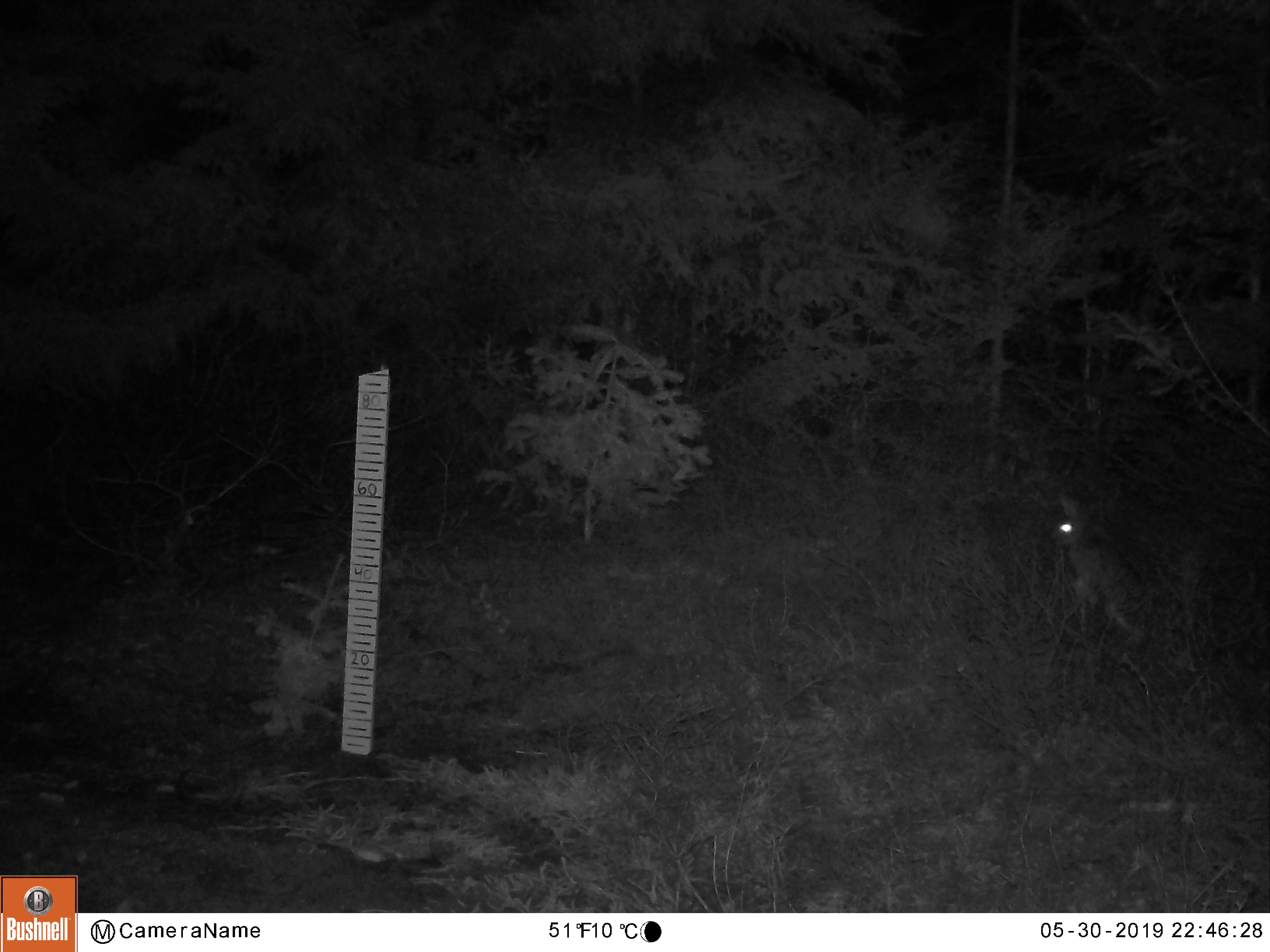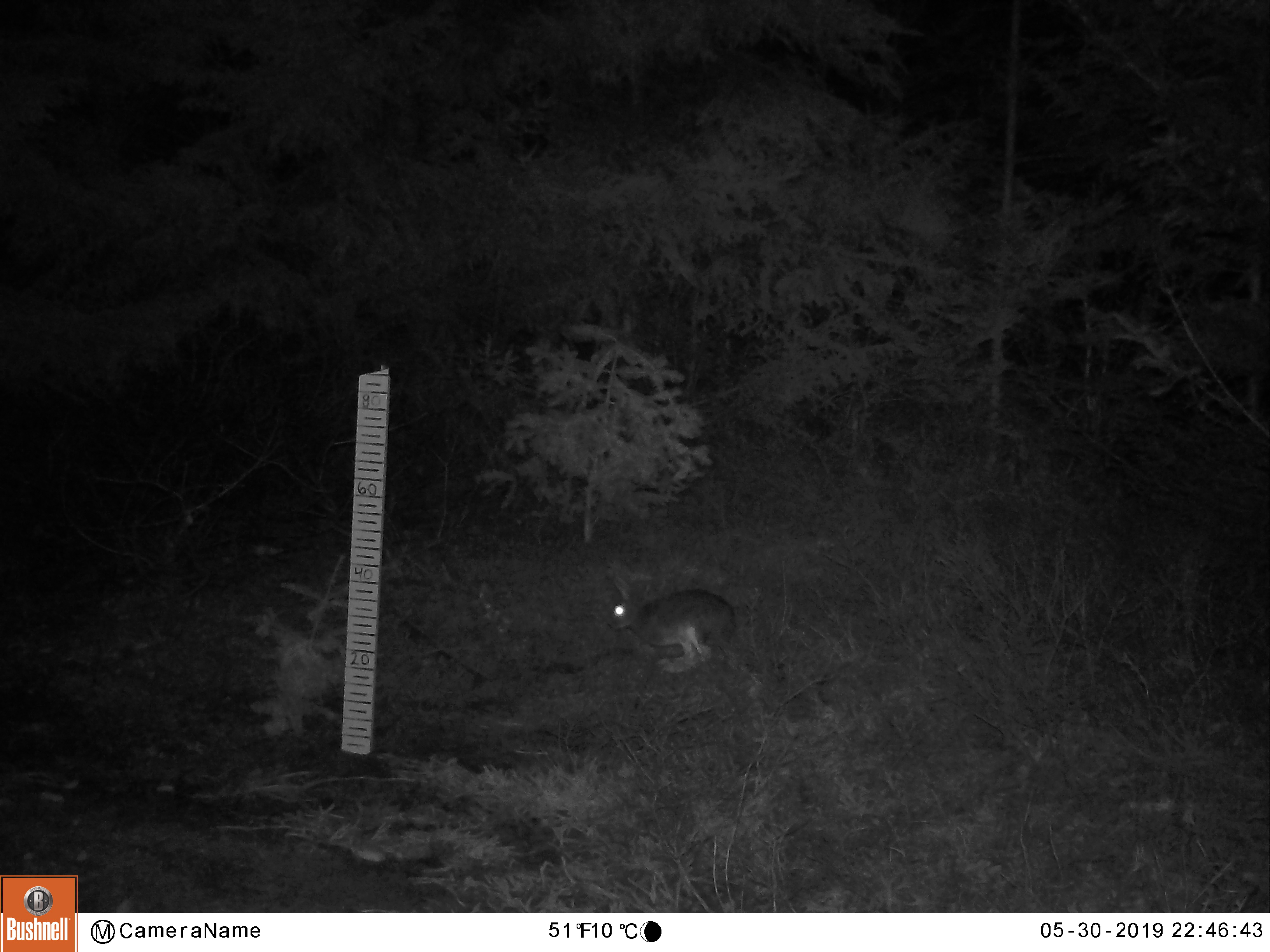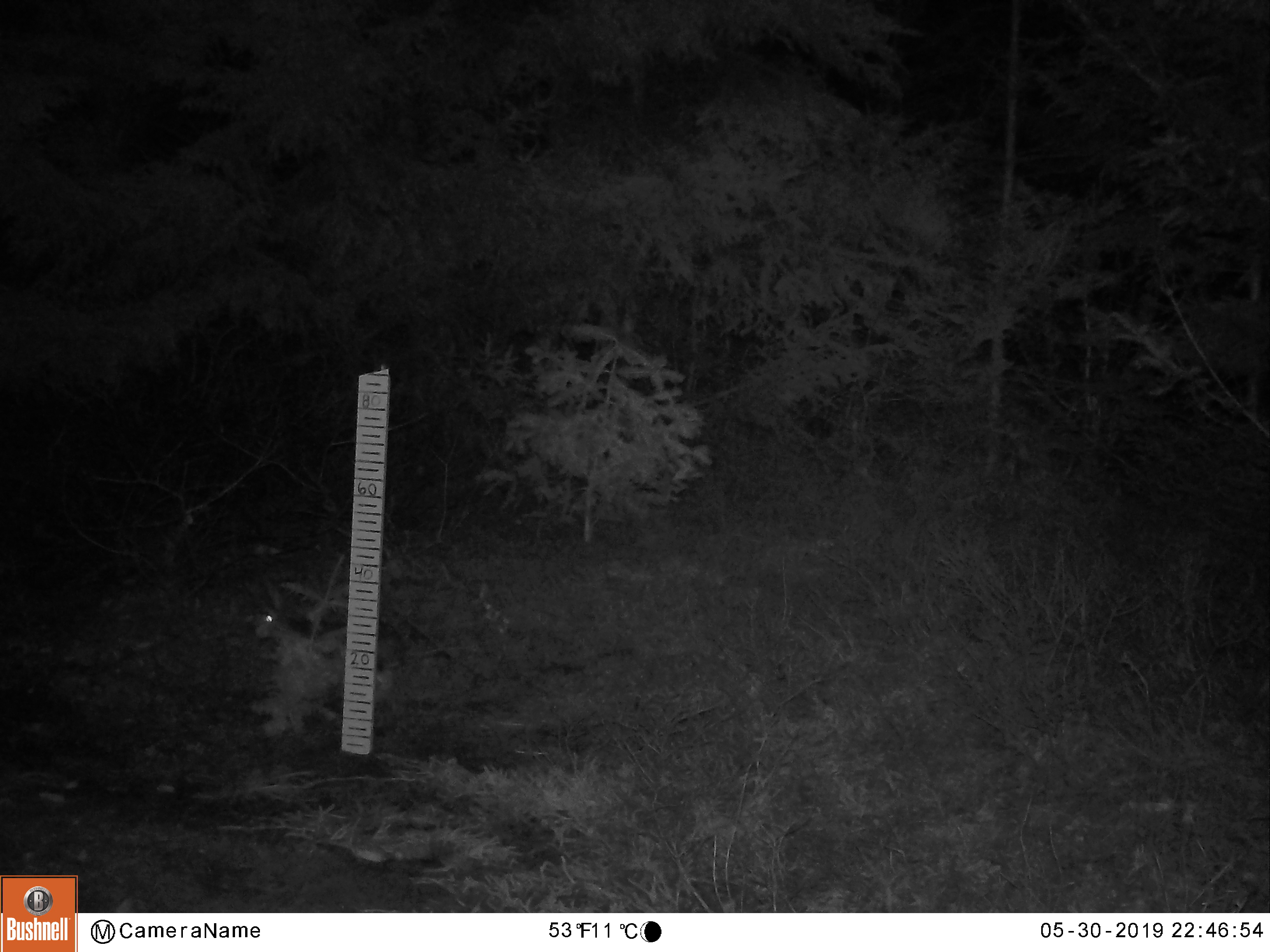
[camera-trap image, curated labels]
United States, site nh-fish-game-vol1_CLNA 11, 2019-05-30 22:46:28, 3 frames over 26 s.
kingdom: Animalia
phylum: Chordata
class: Mammalia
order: Lagomorpha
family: Leporidae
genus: Lepus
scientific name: Lepus americanus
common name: snowshoe hare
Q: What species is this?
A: Snowshoe hare (Lepus americanus).